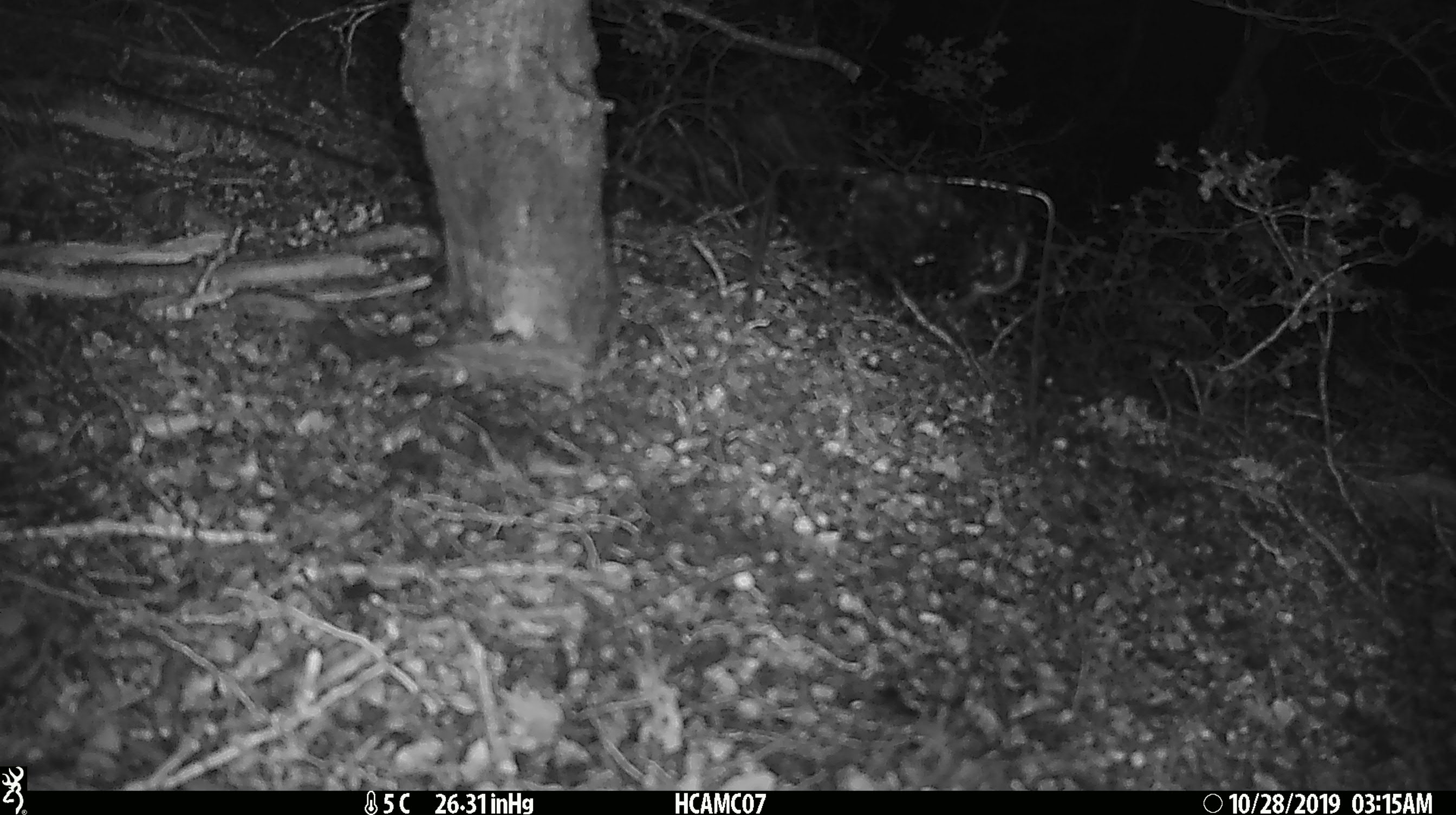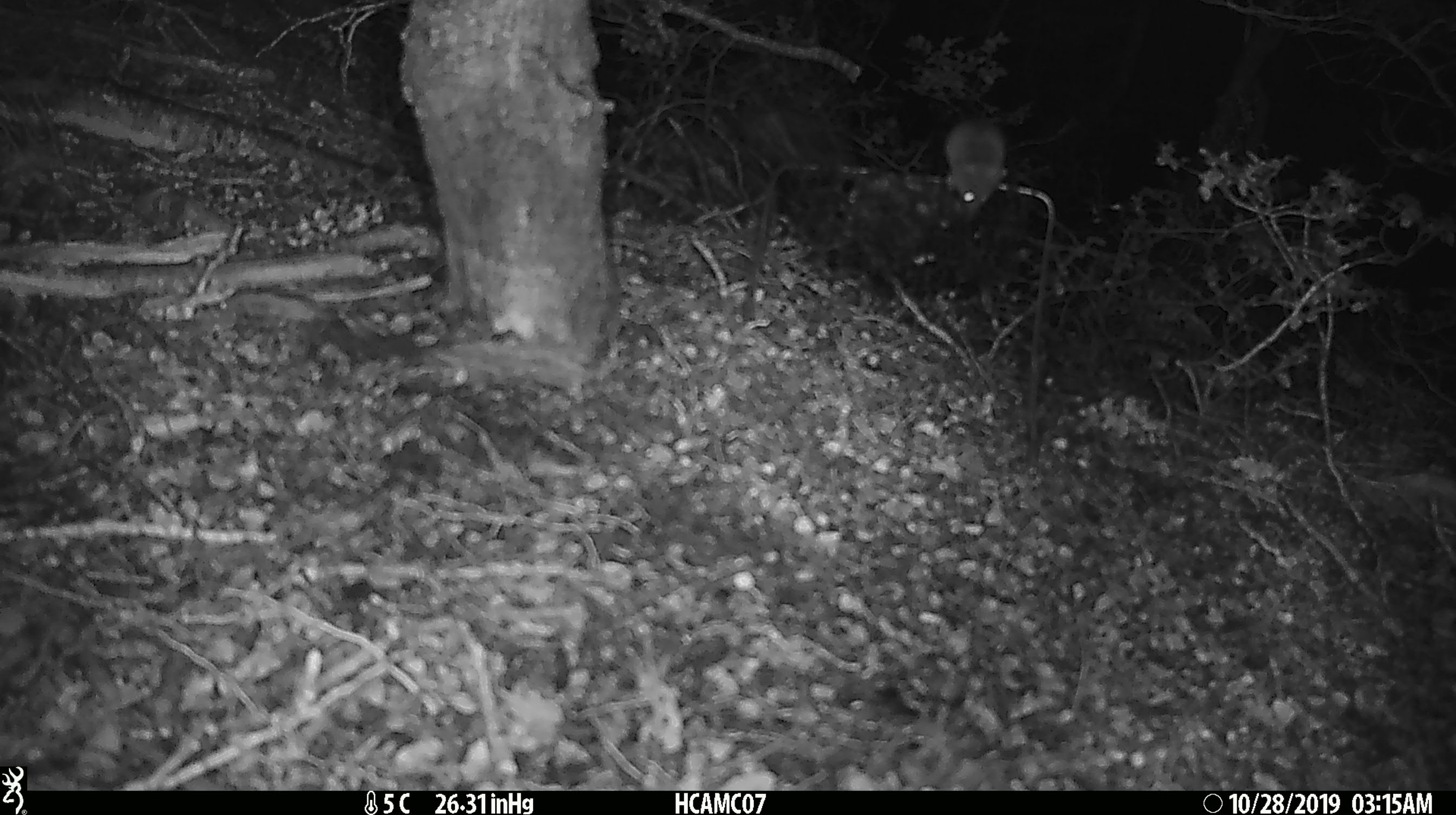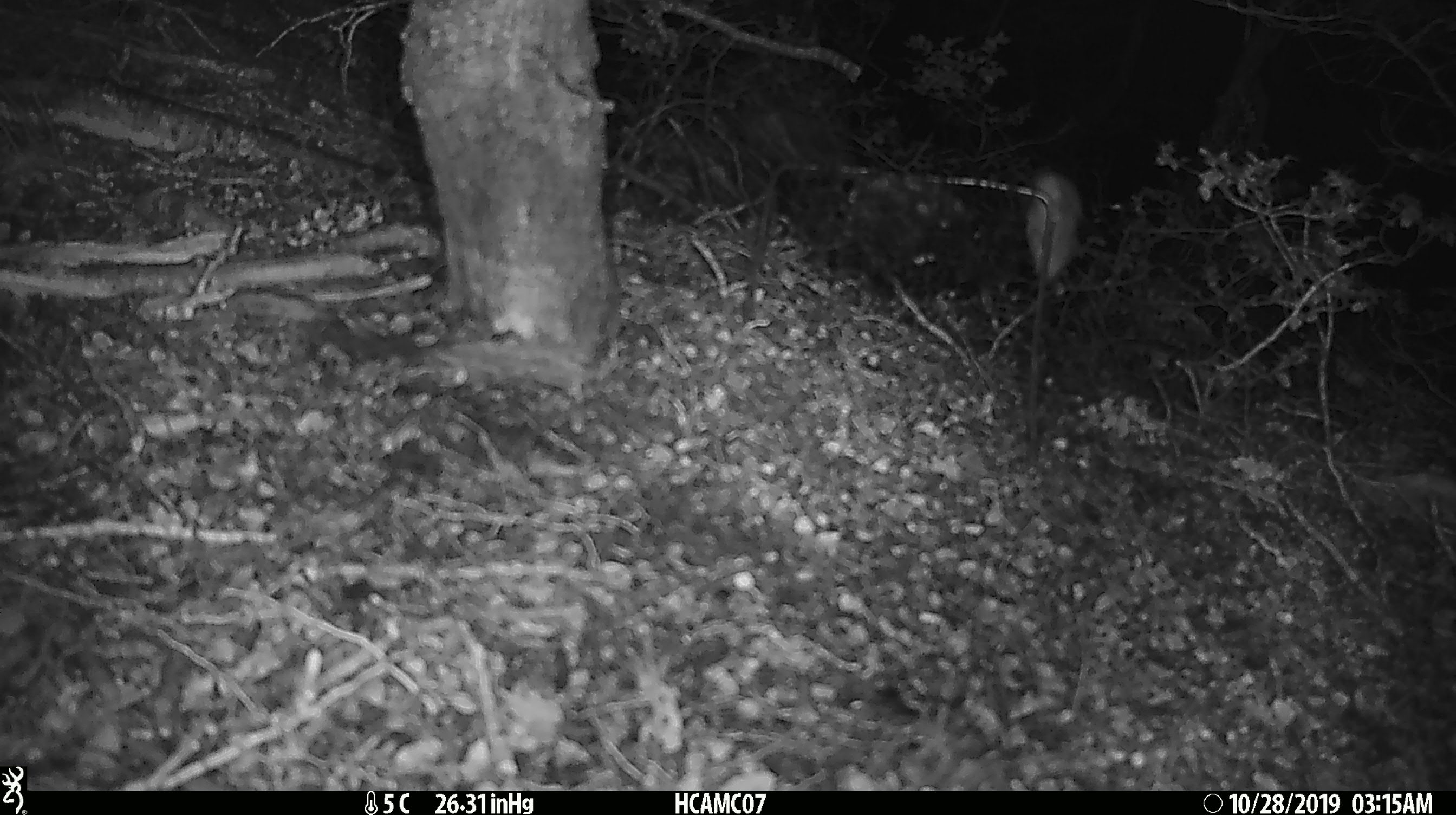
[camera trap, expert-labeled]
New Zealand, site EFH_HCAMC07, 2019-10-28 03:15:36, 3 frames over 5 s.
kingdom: Animalia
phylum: Chordata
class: Mammalia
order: Rodentia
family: Muridae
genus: Mus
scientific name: Mus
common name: mouse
Mouse (Mus).